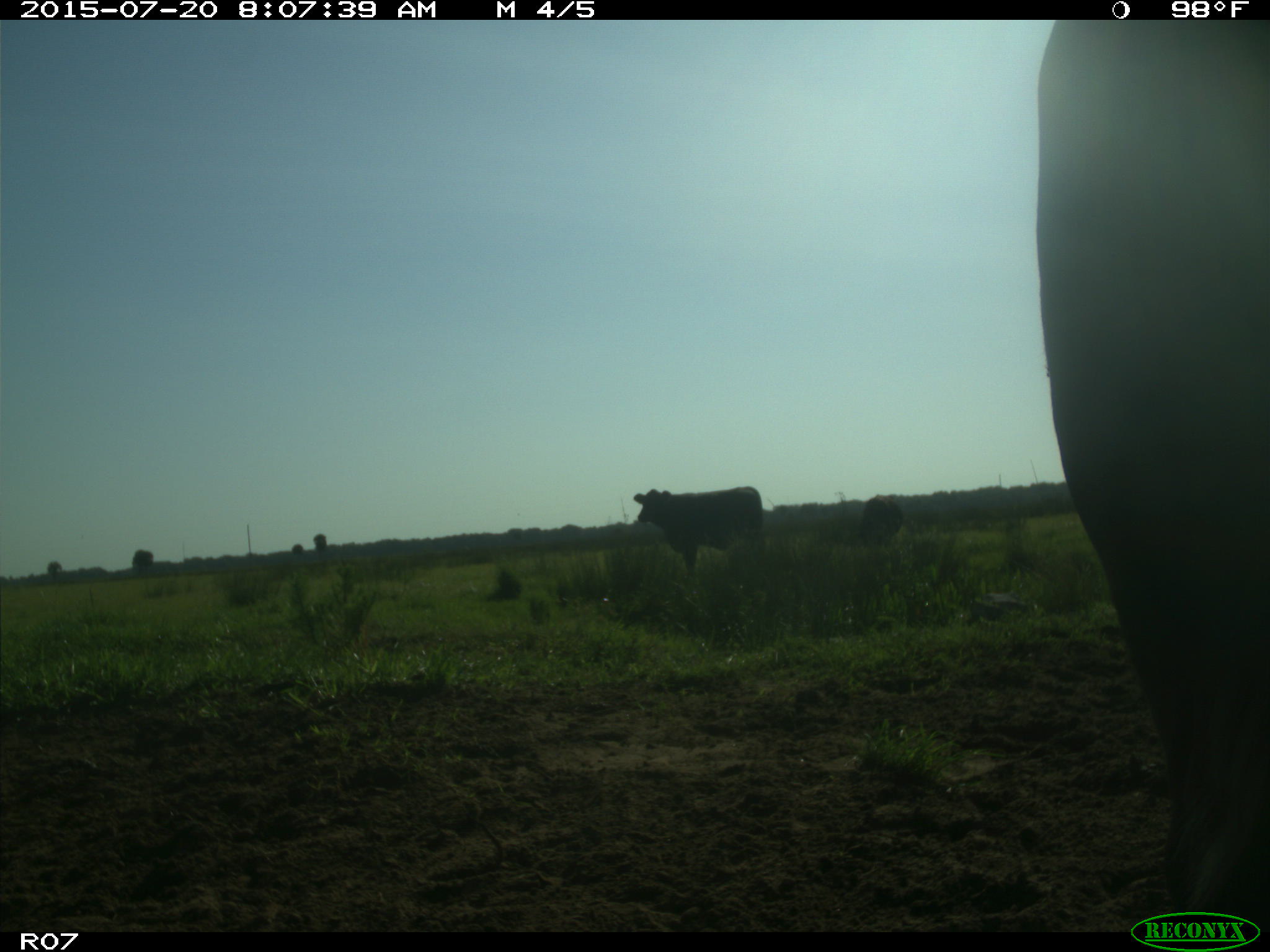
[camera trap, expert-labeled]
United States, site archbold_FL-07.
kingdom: Animalia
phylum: Chordata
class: Mammalia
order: Artiodactyla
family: Bovidae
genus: Bos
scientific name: Bos taurus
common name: domestic cow